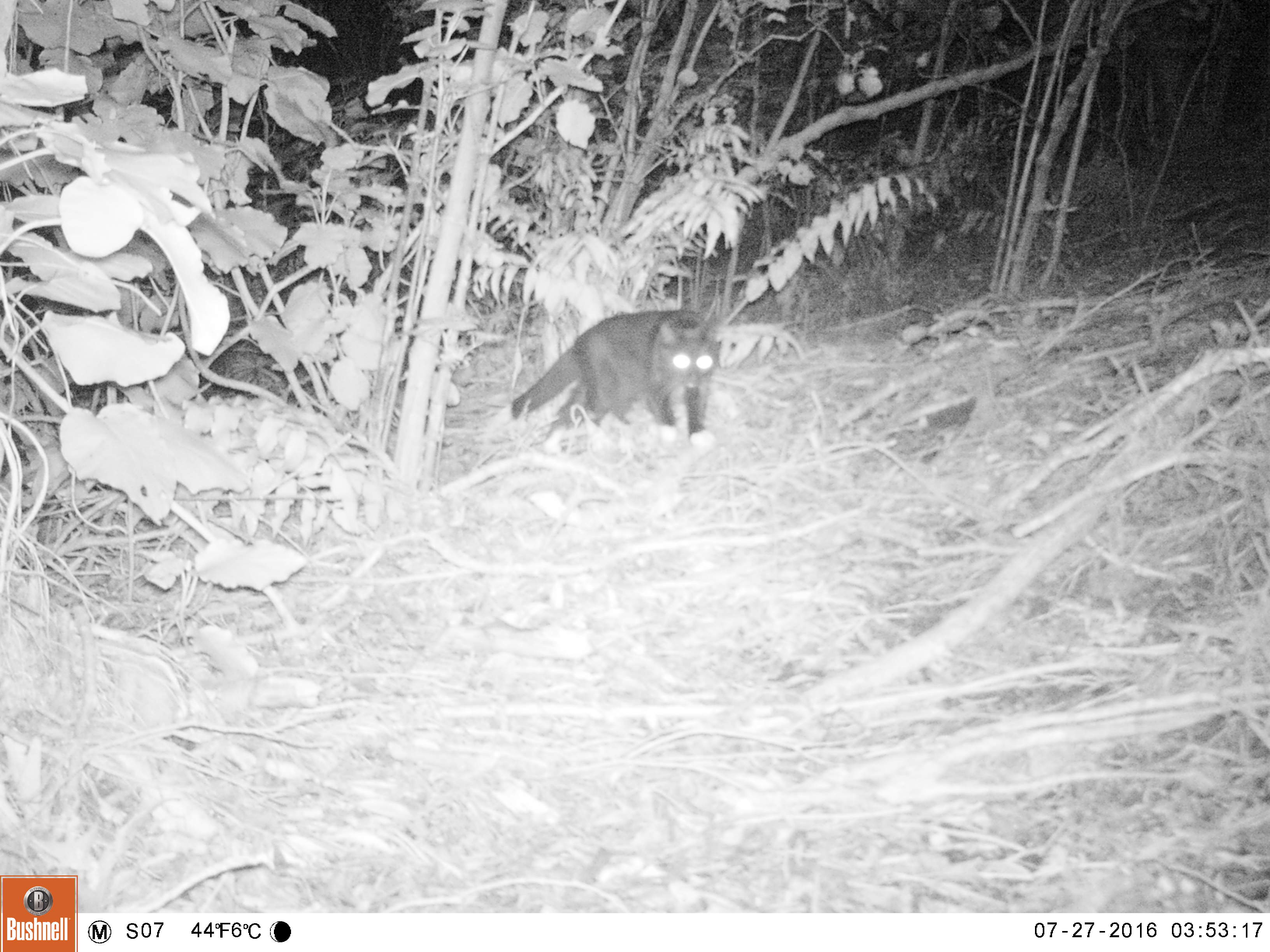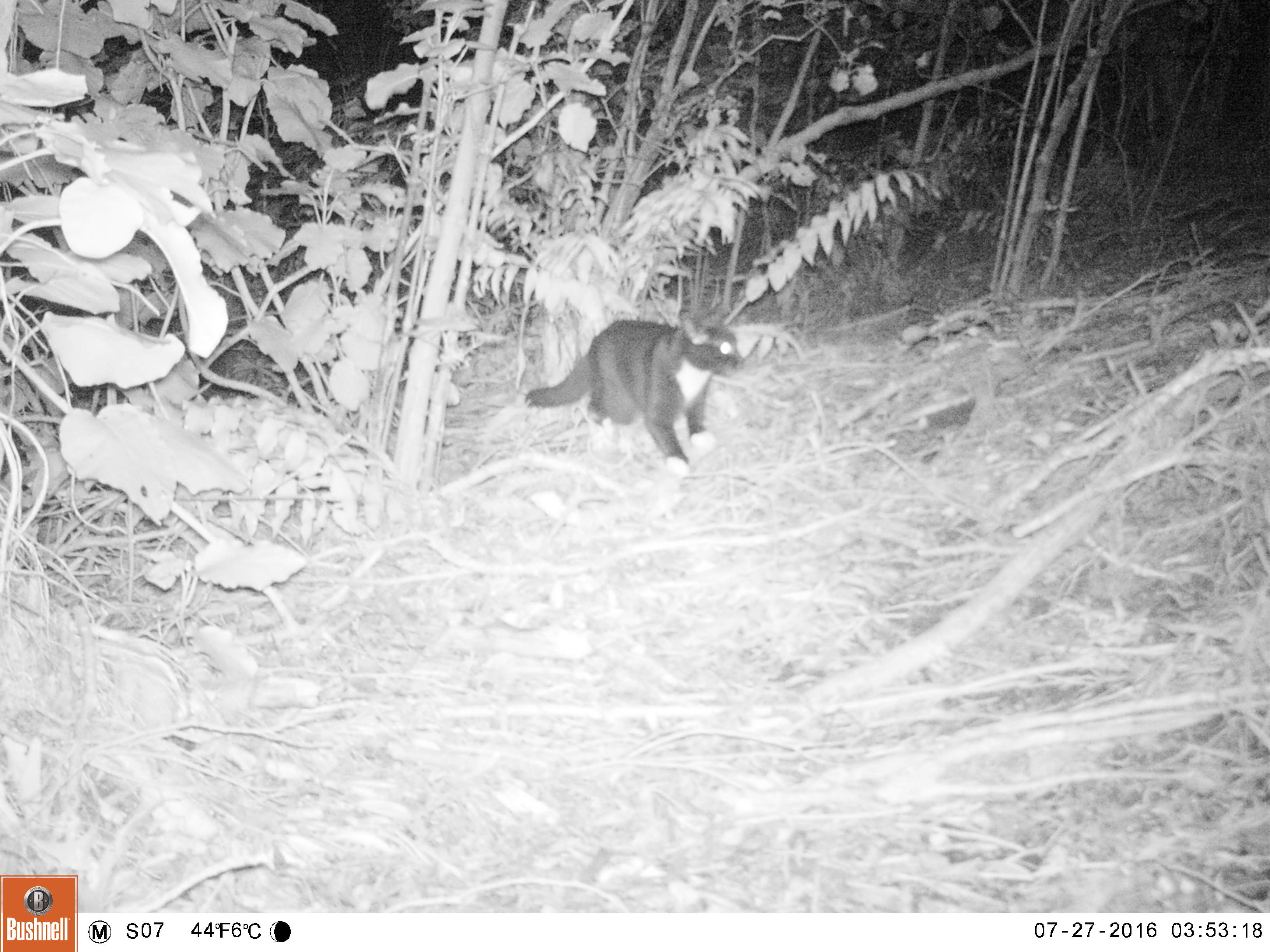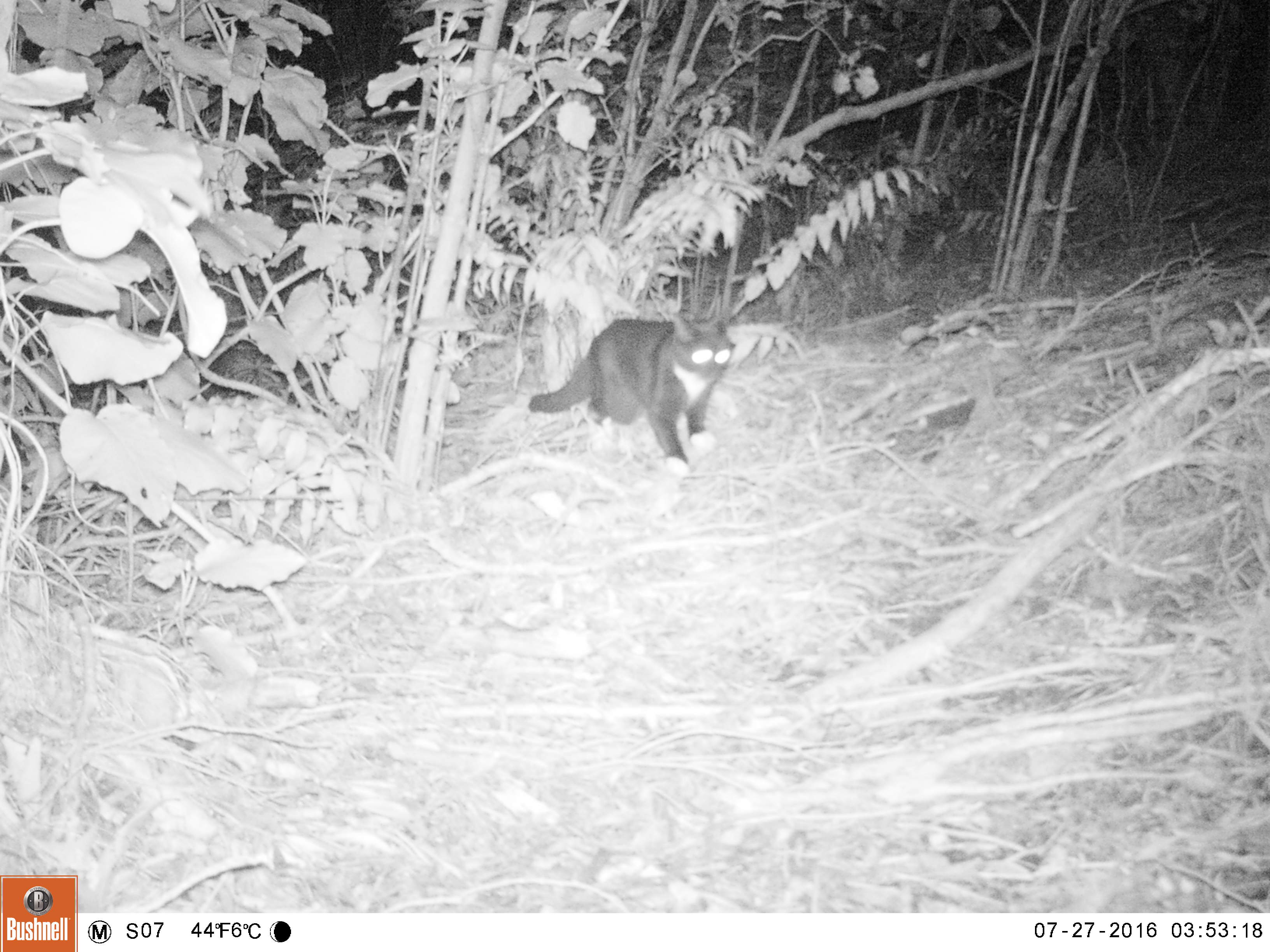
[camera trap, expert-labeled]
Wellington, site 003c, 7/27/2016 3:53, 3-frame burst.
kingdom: Animalia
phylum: Chordata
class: Mammalia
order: Carnivora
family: Felidae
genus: Felis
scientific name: Felis catus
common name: cat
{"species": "cat (Felis catus)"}